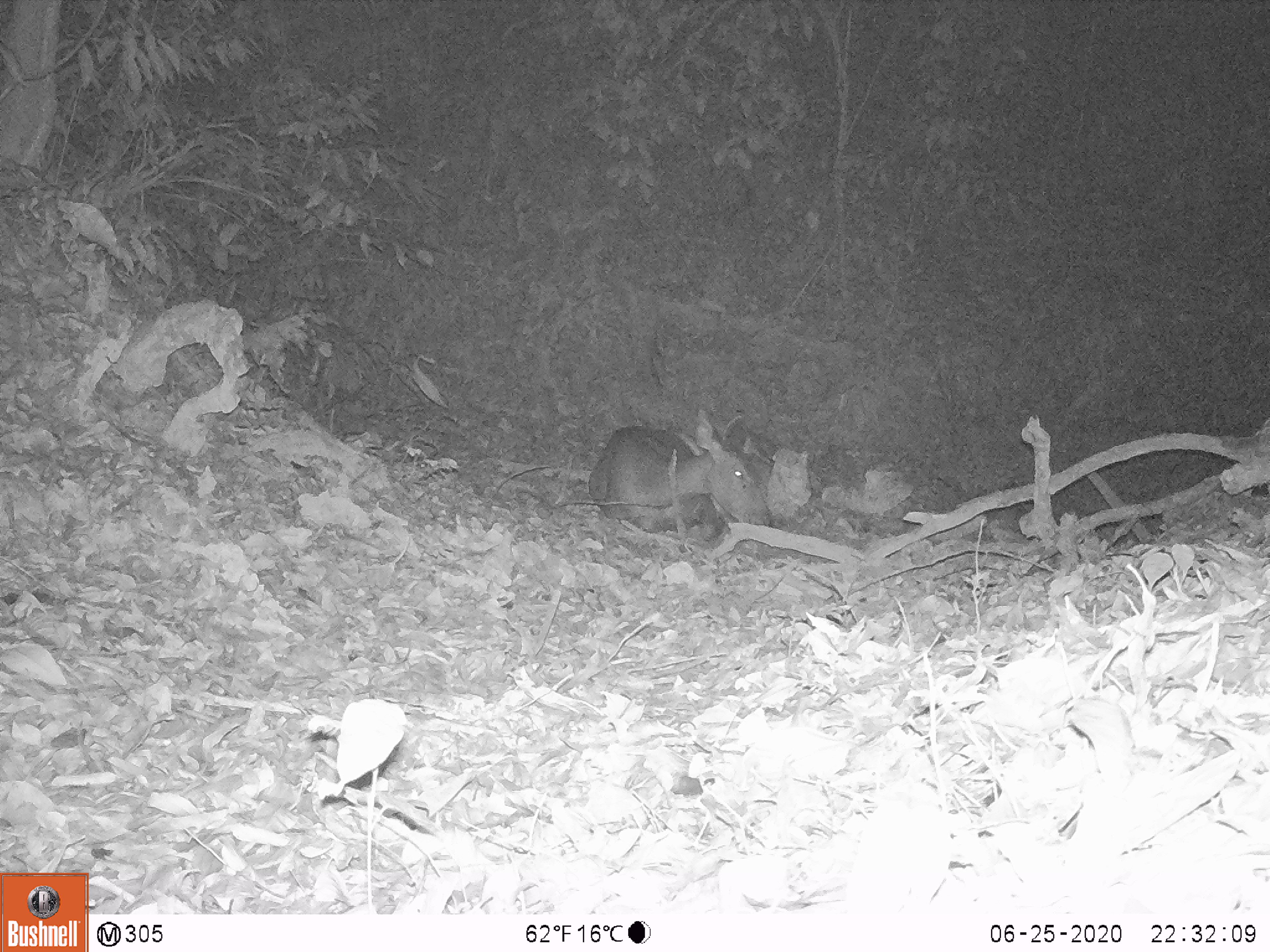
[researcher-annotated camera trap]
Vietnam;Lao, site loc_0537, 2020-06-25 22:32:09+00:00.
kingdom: Animalia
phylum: Chordata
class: Mammalia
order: Artiodactyla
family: Cervidae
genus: Rusa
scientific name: Rusa unicolor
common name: sambar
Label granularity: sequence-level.